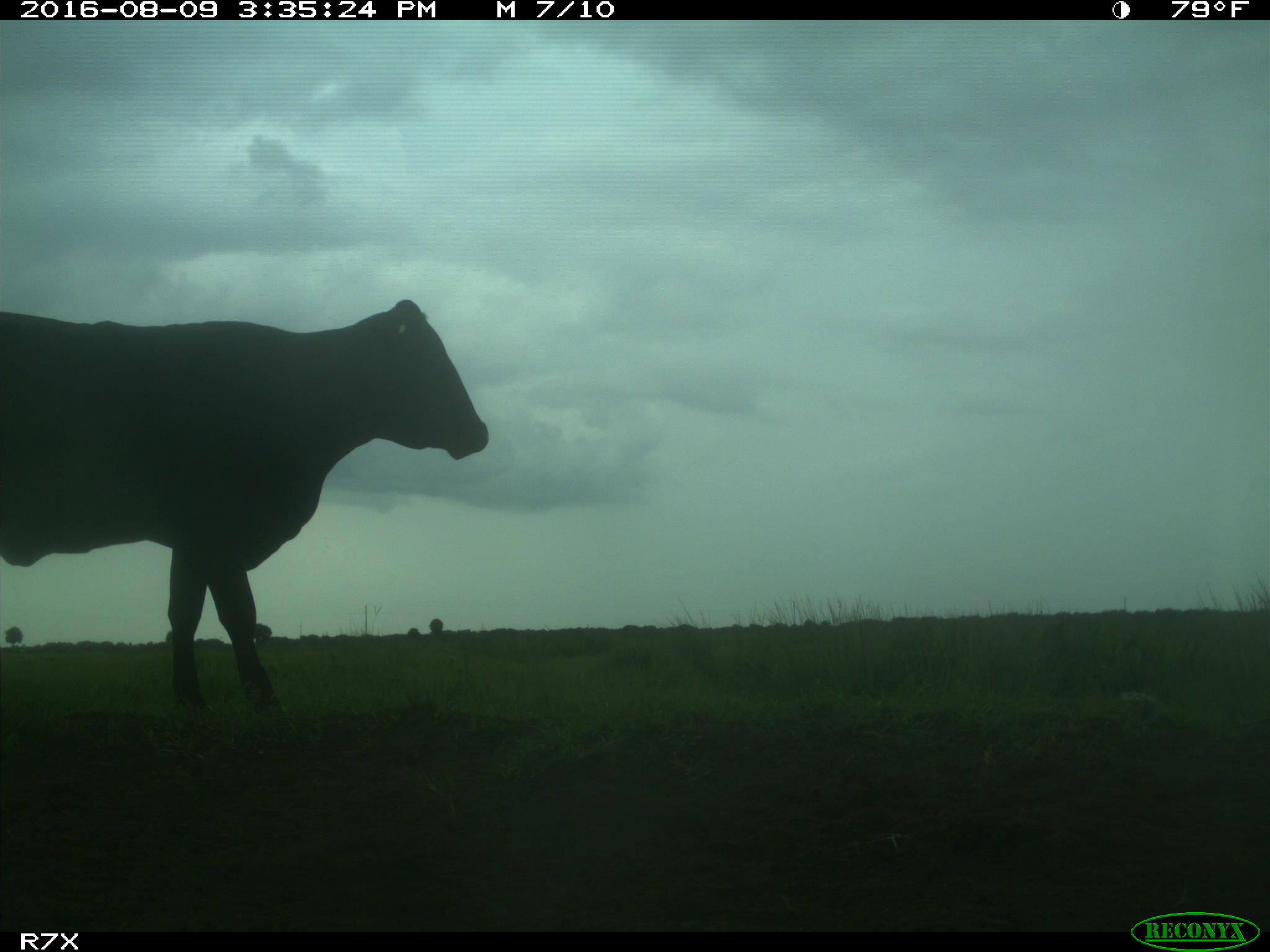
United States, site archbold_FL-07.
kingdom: Animalia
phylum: Chordata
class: Mammalia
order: Artiodactyla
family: Bovidae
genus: Bos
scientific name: Bos taurus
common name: domestic cow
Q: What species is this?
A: Bos taurus (domestic cow).